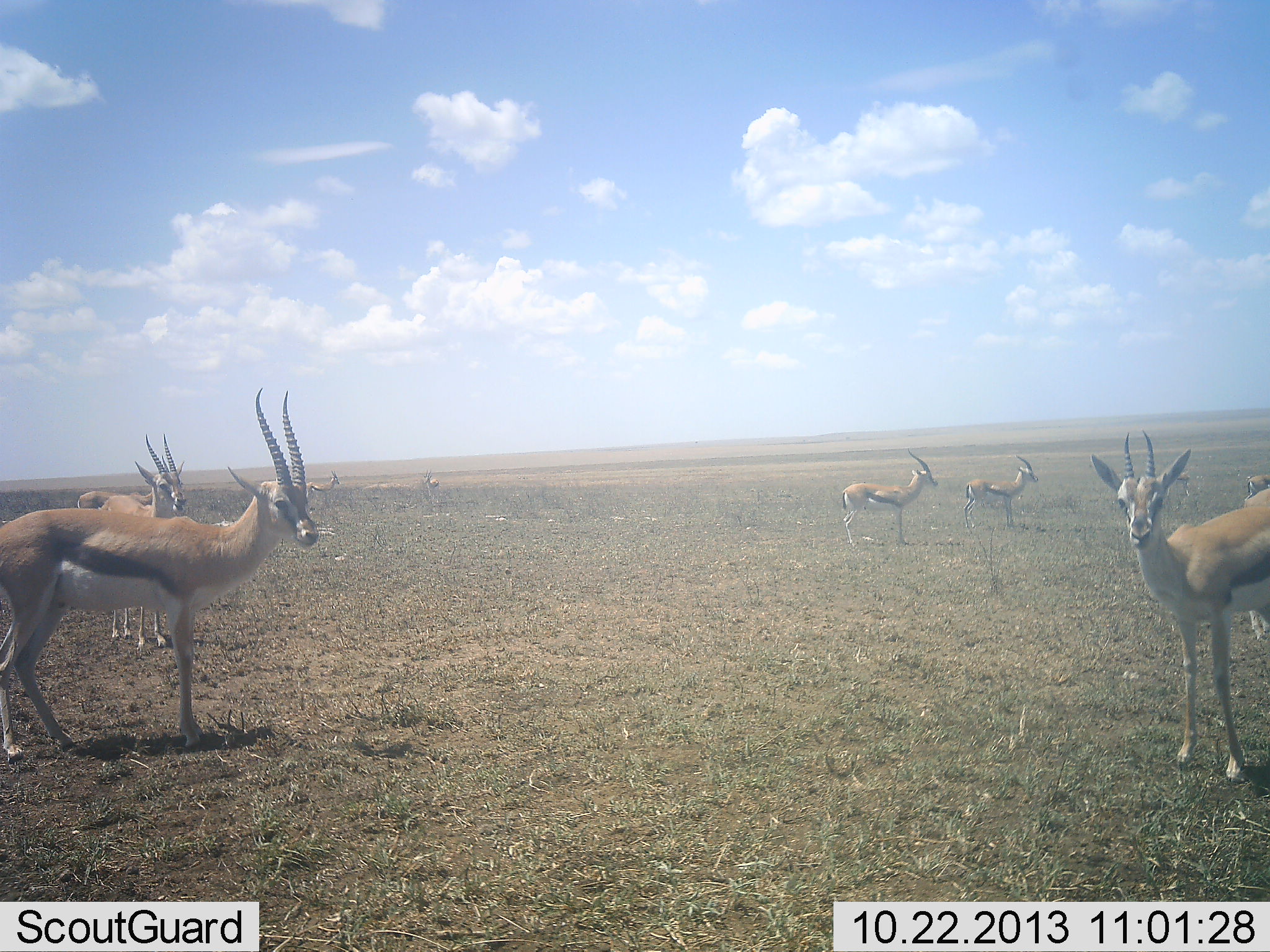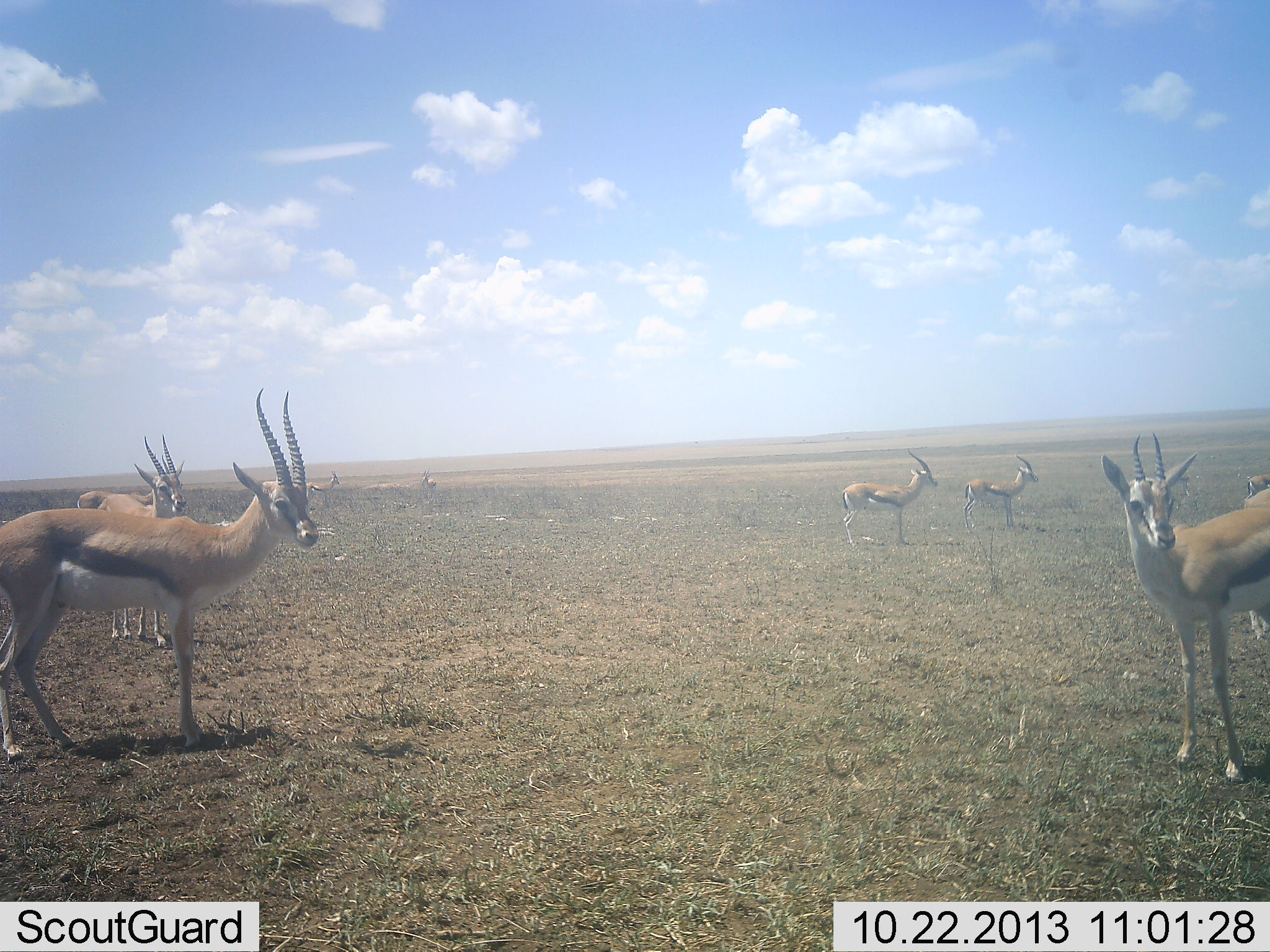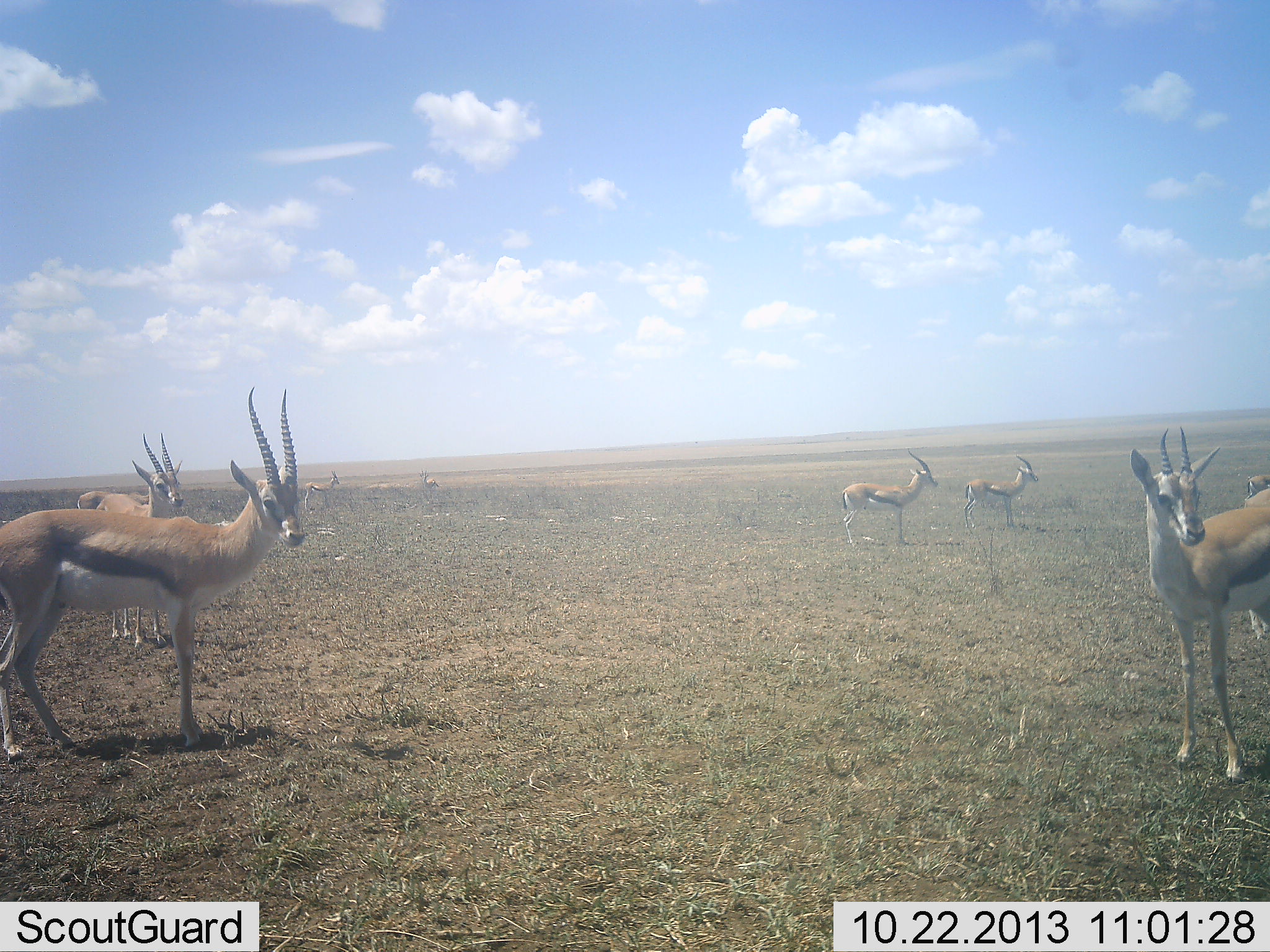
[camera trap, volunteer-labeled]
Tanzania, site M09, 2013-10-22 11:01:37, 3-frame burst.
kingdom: Animalia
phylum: Chordata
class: Mammalia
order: Artiodactyla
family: Bovidae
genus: Eudorcas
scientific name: Eudorcas thomsonii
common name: thomson's gazelle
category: gazellethomsons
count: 8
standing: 90%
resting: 10%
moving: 0%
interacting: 10%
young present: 0%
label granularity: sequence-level